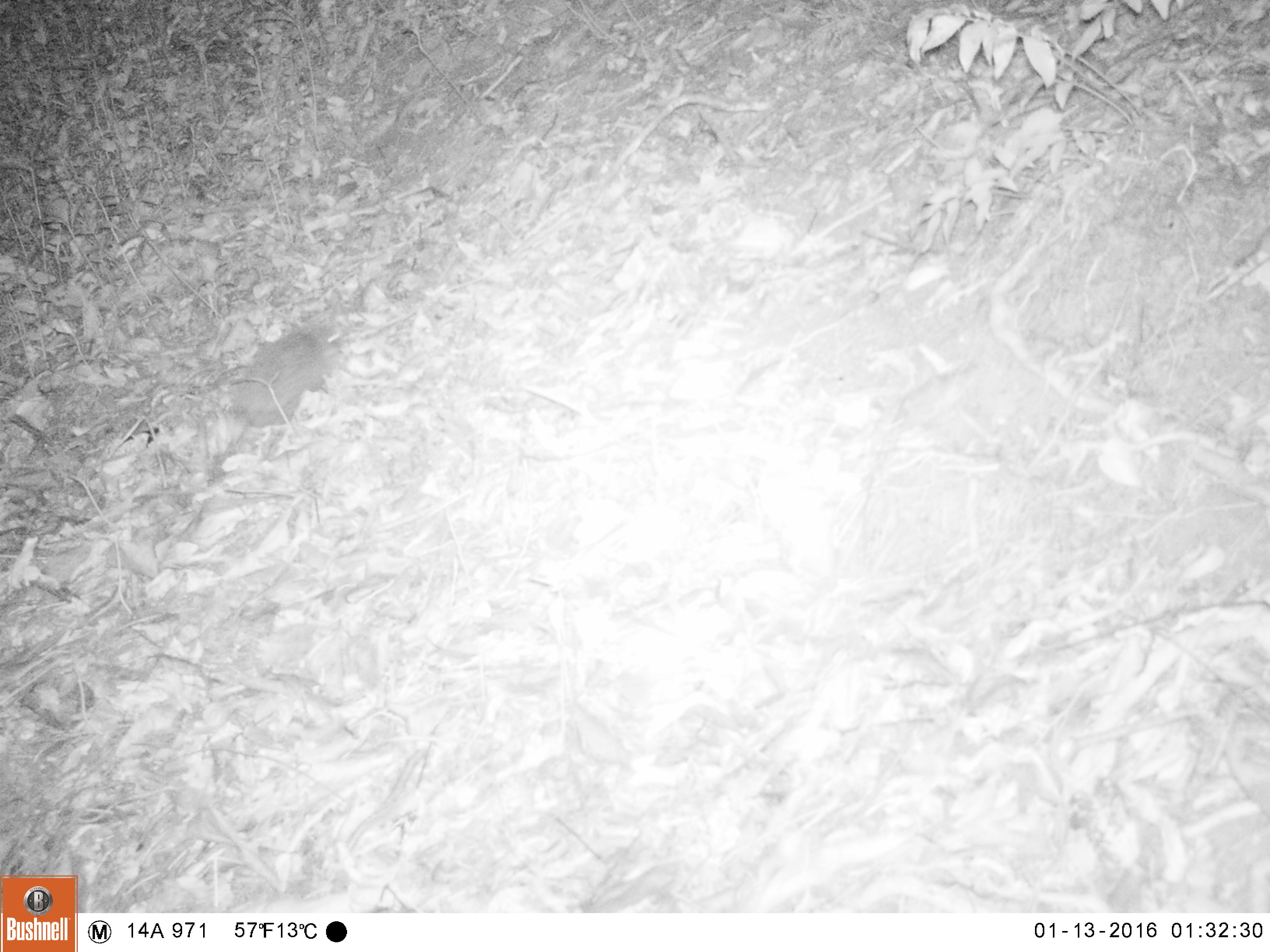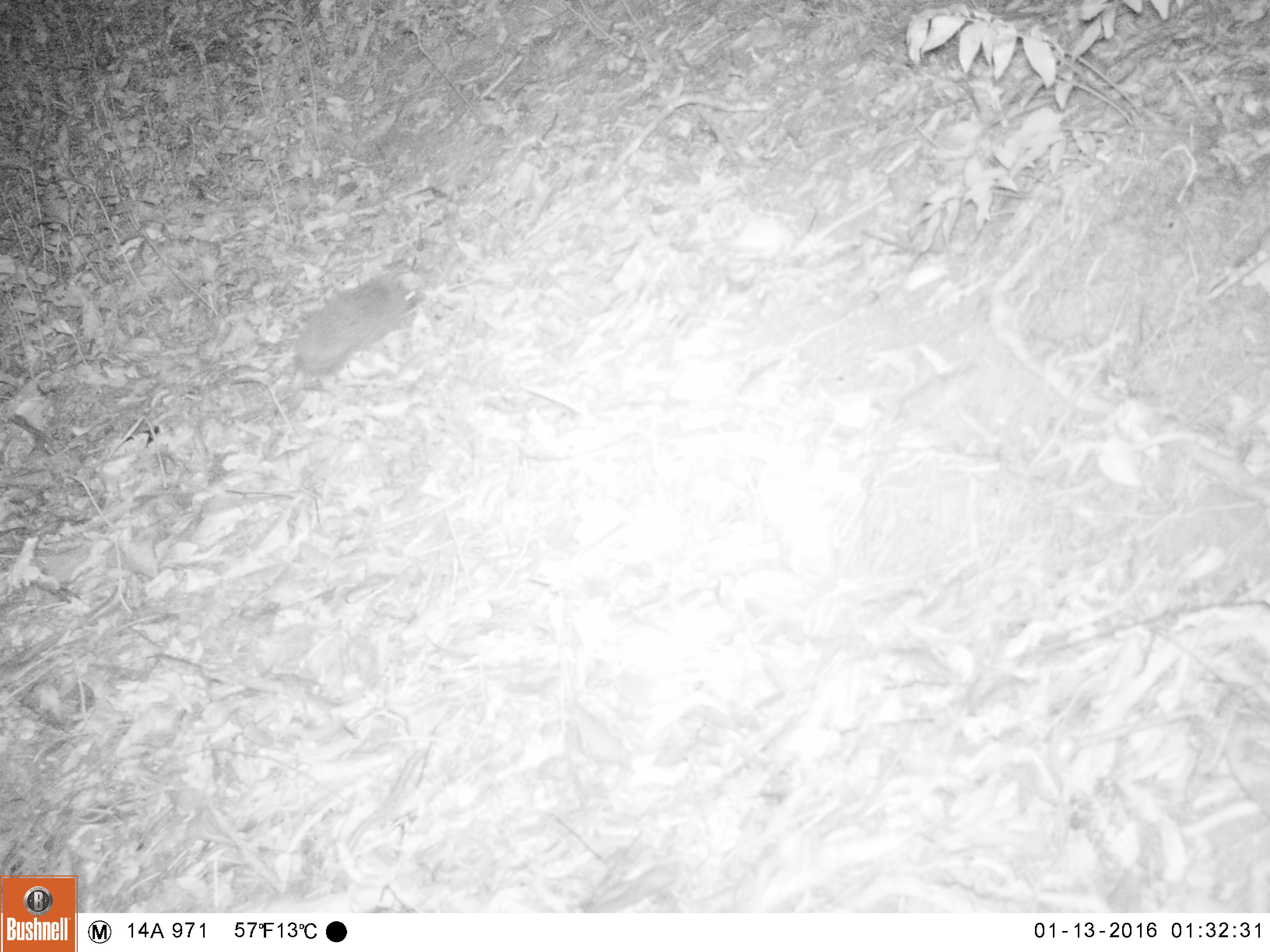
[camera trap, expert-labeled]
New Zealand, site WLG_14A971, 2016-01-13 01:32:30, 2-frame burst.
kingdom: Animalia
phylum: Chordata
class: Mammalia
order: Eulipotyphla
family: Erinaceidae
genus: Erinaceus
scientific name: Erinaceus europaeus europaeus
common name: european hedgehog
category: hedgehog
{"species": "hedgehog (european hedgehog) (Erinaceus europaeus europaeus)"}